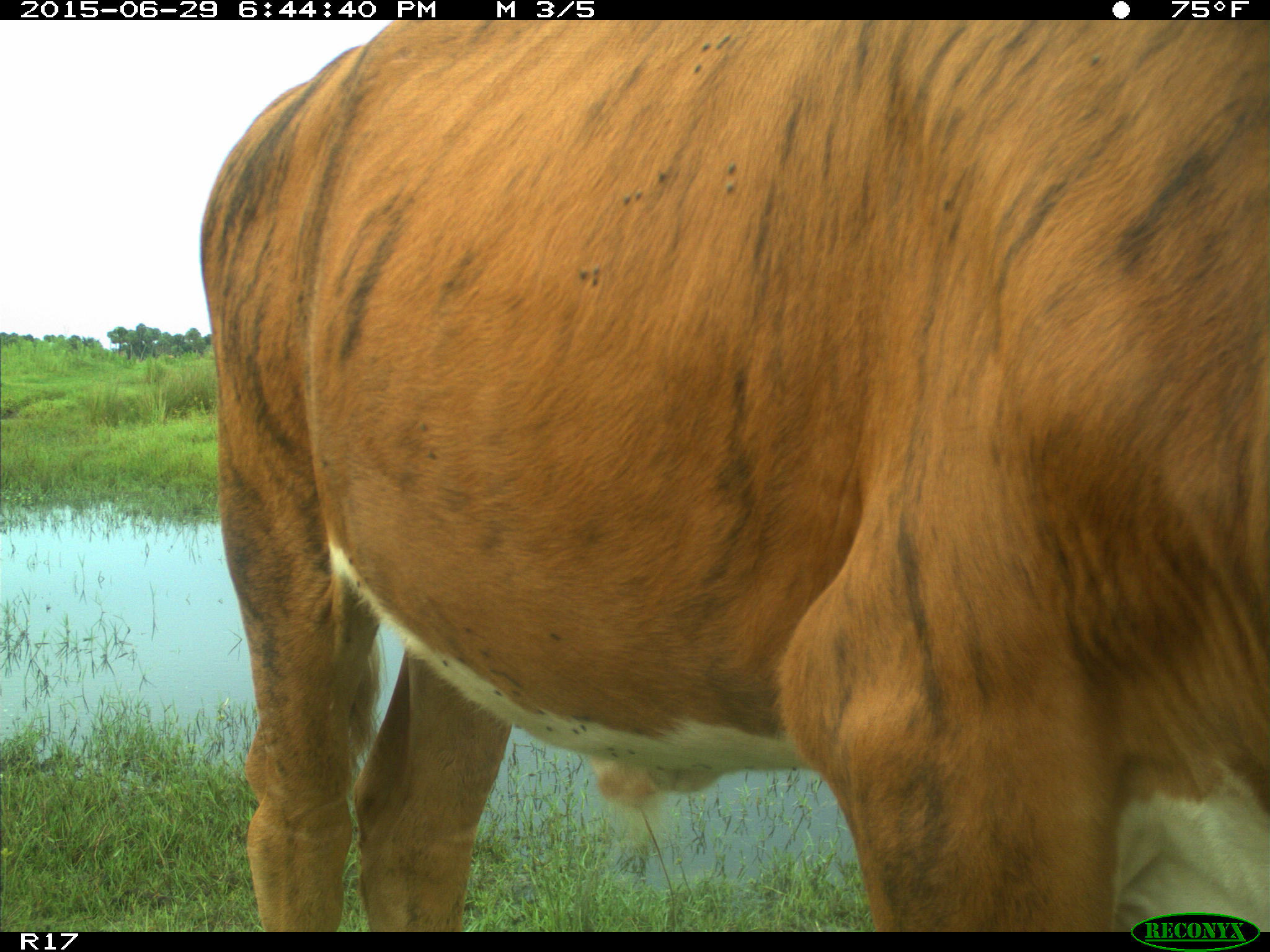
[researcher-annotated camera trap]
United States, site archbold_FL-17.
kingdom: Animalia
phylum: Chordata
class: Mammalia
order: Artiodactyla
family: Bovidae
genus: Bos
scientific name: Bos taurus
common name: domestic cow